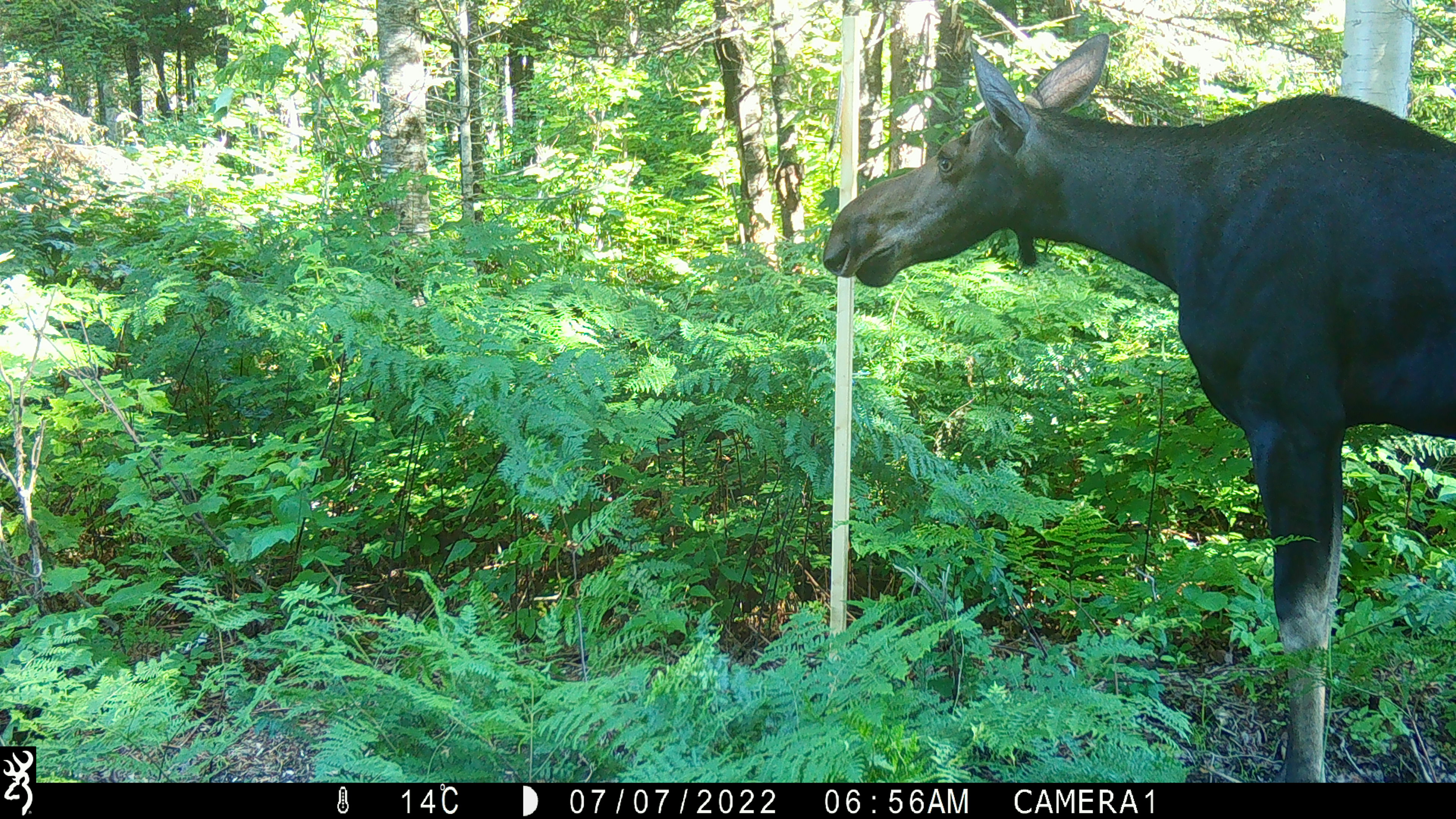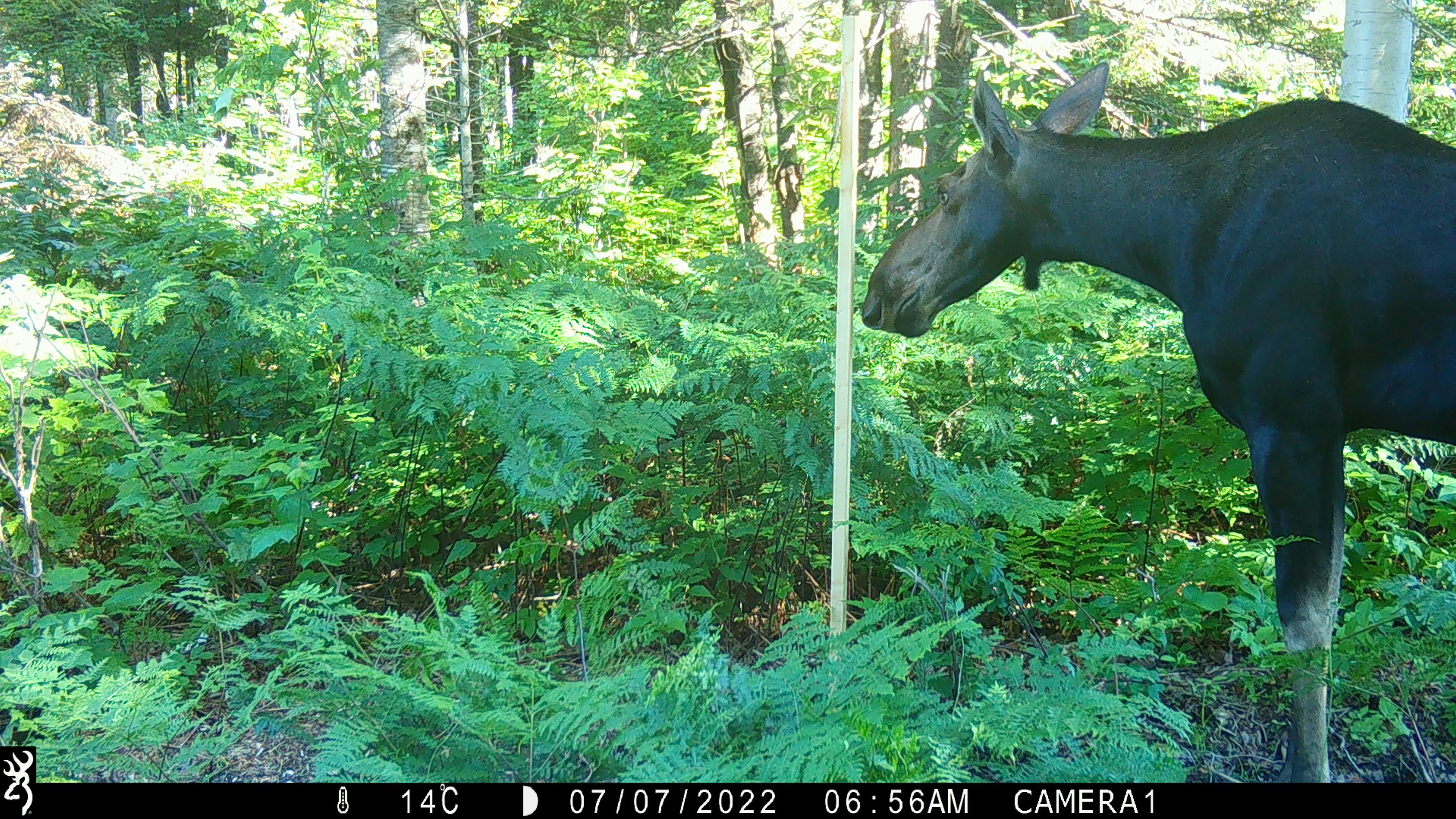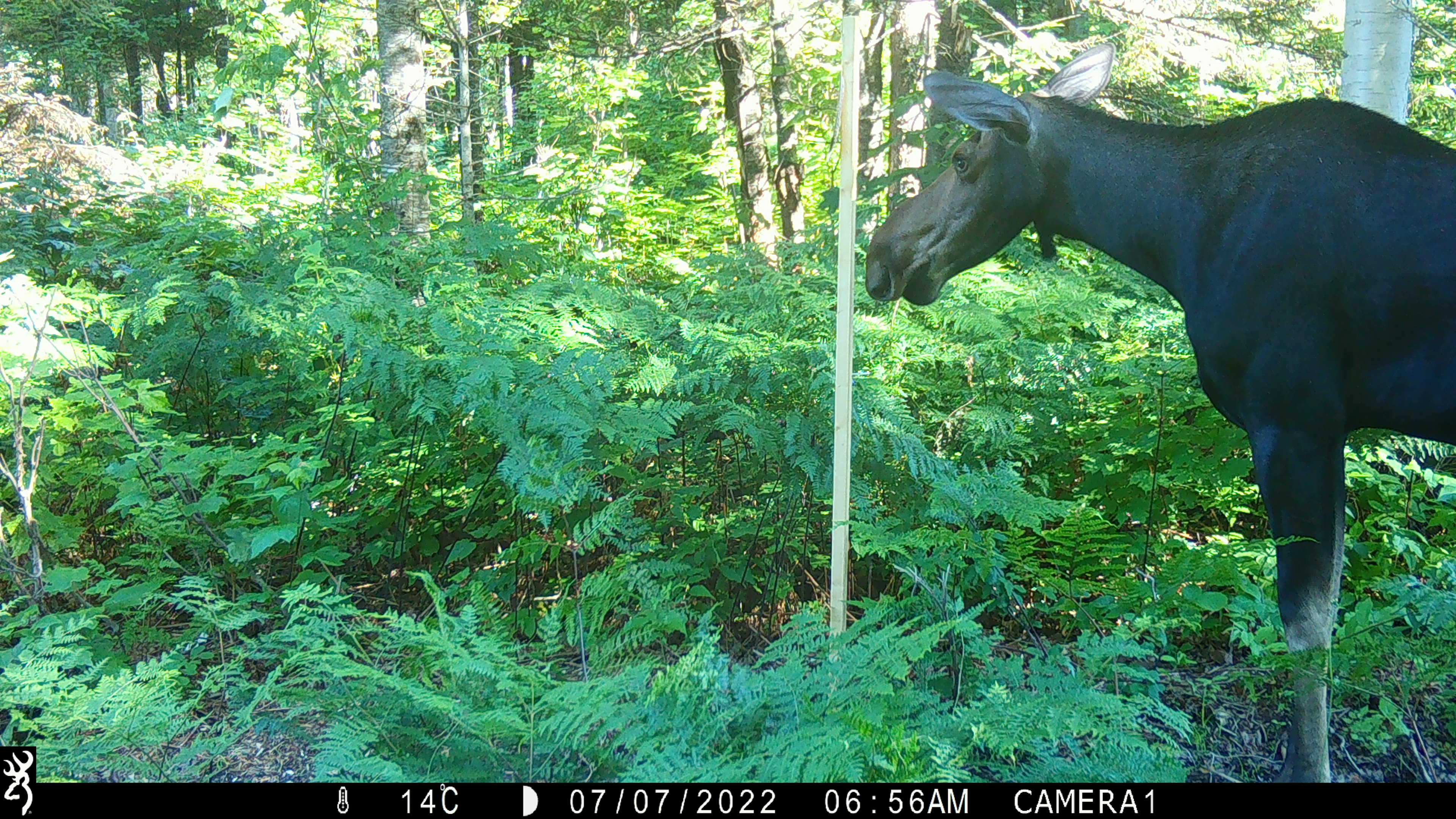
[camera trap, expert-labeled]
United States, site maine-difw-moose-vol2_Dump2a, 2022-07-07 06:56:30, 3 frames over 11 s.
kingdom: Animalia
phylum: Chordata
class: Mammalia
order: Artiodactyla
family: Cervidae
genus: Alces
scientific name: Alces alces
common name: moose